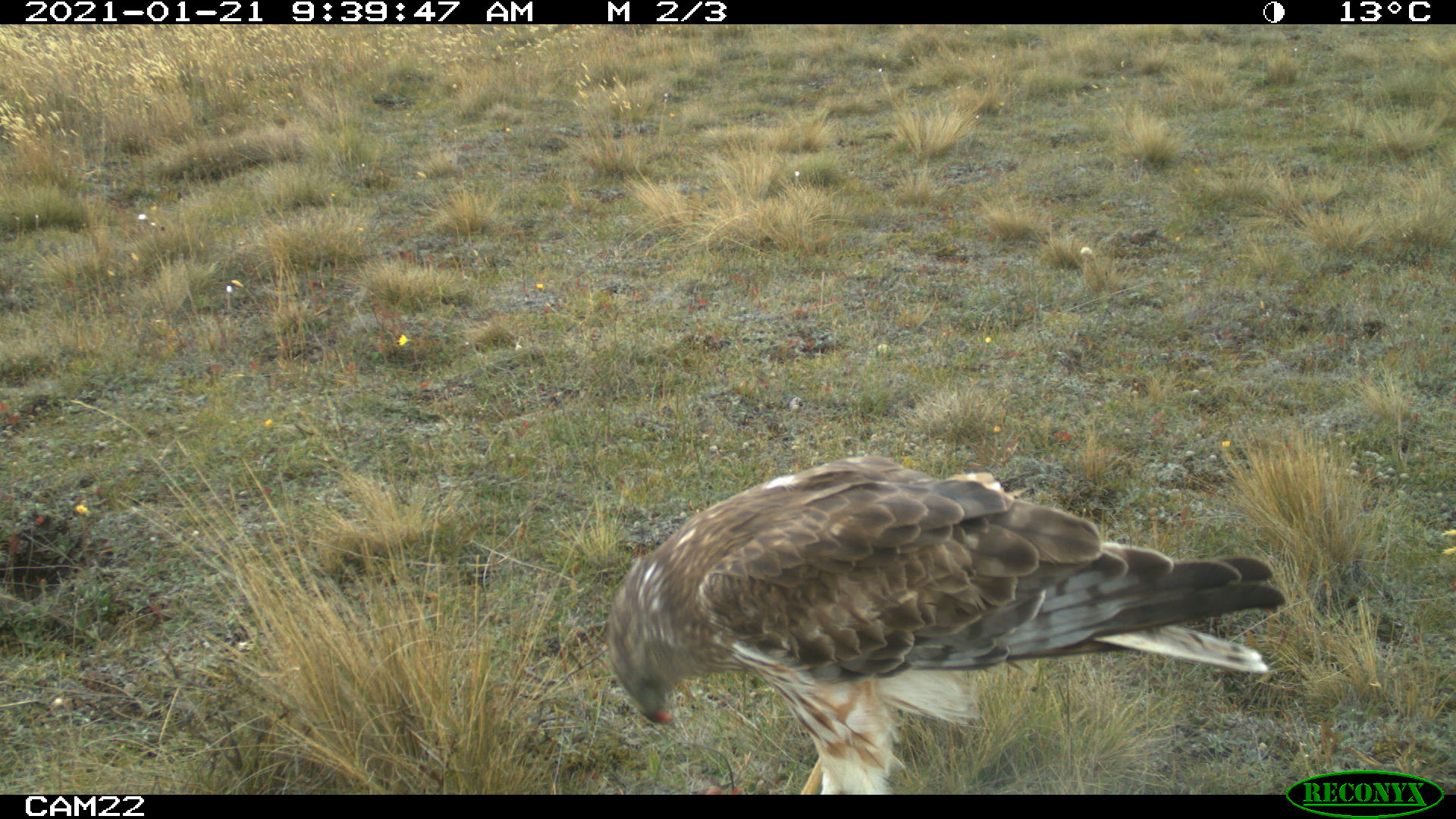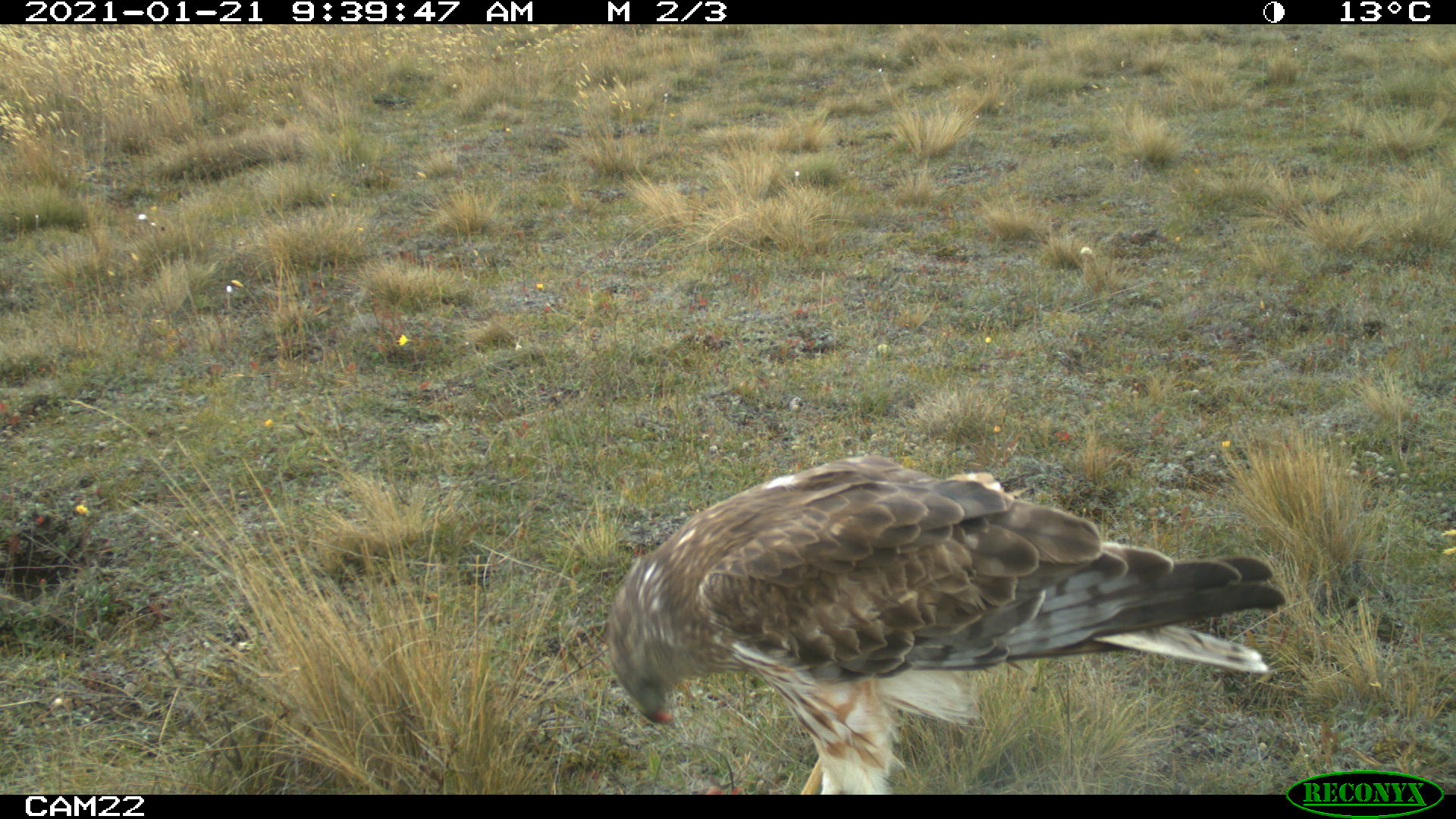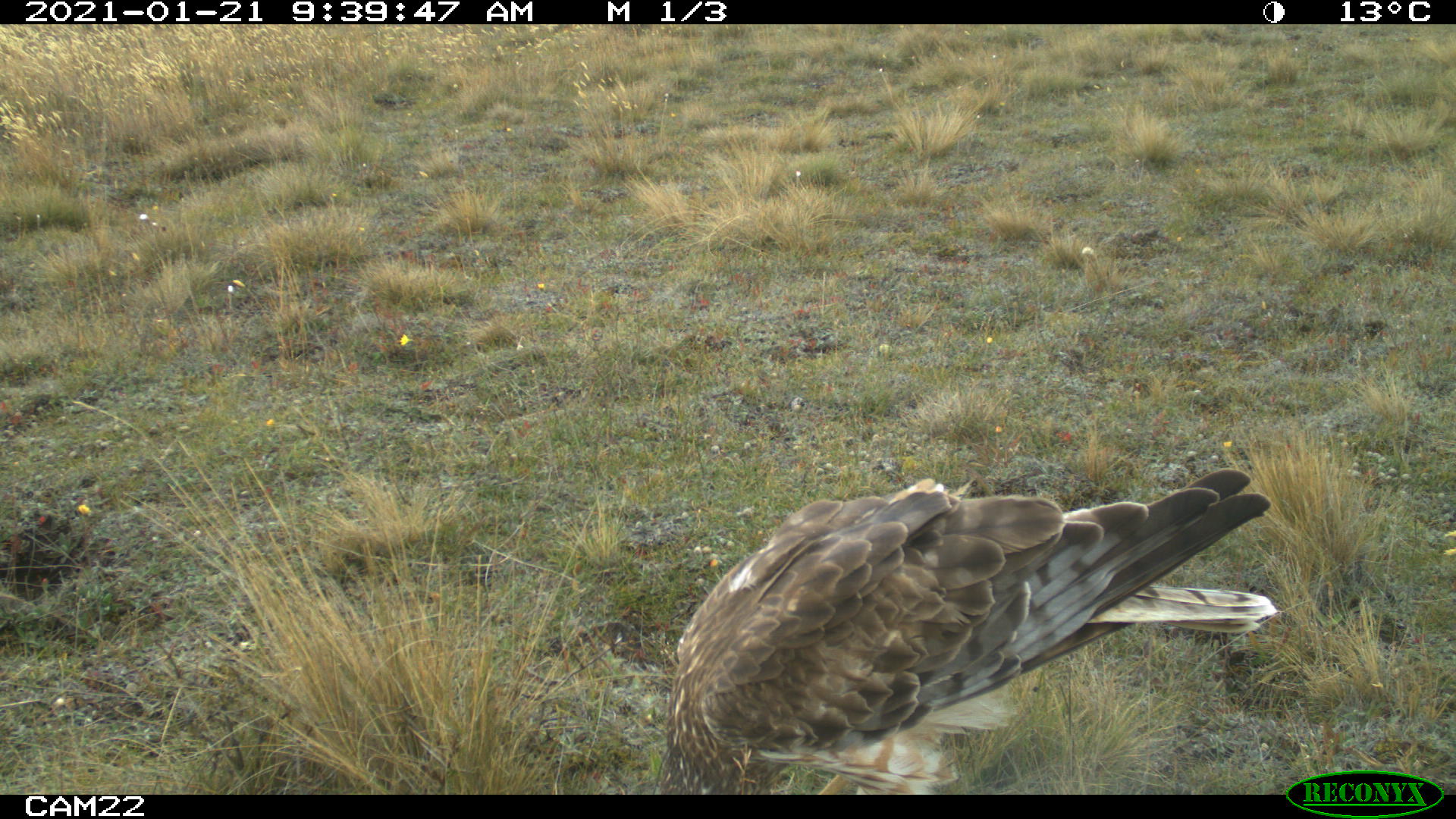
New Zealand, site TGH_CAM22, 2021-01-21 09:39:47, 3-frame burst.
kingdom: Animalia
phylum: Chordata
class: Aves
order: Accipitriformes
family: Accipitridae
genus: Circus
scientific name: Circus approximans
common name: swamp harrier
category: harrier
Harrier (swamp harrier) (Circus approximans).